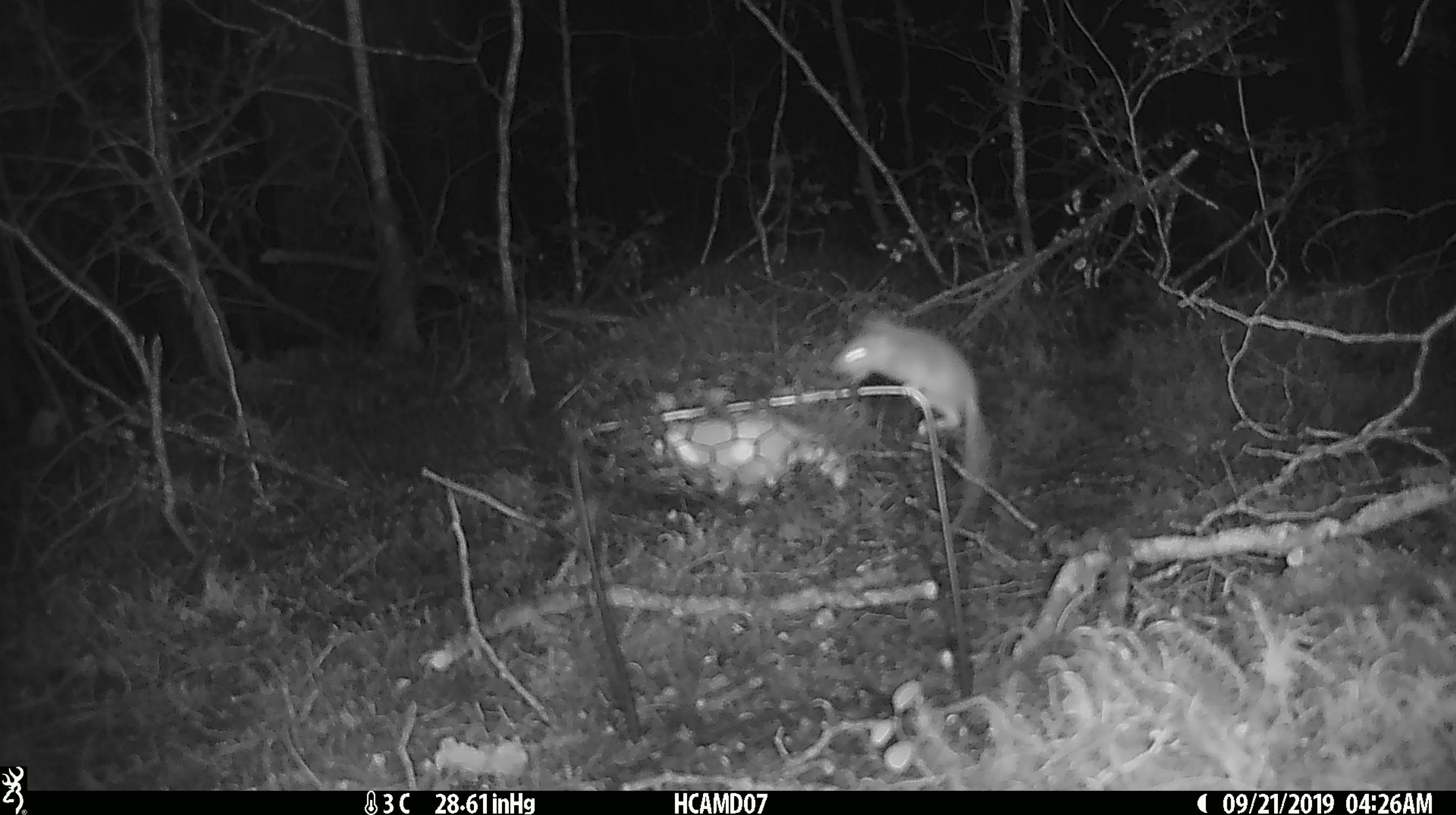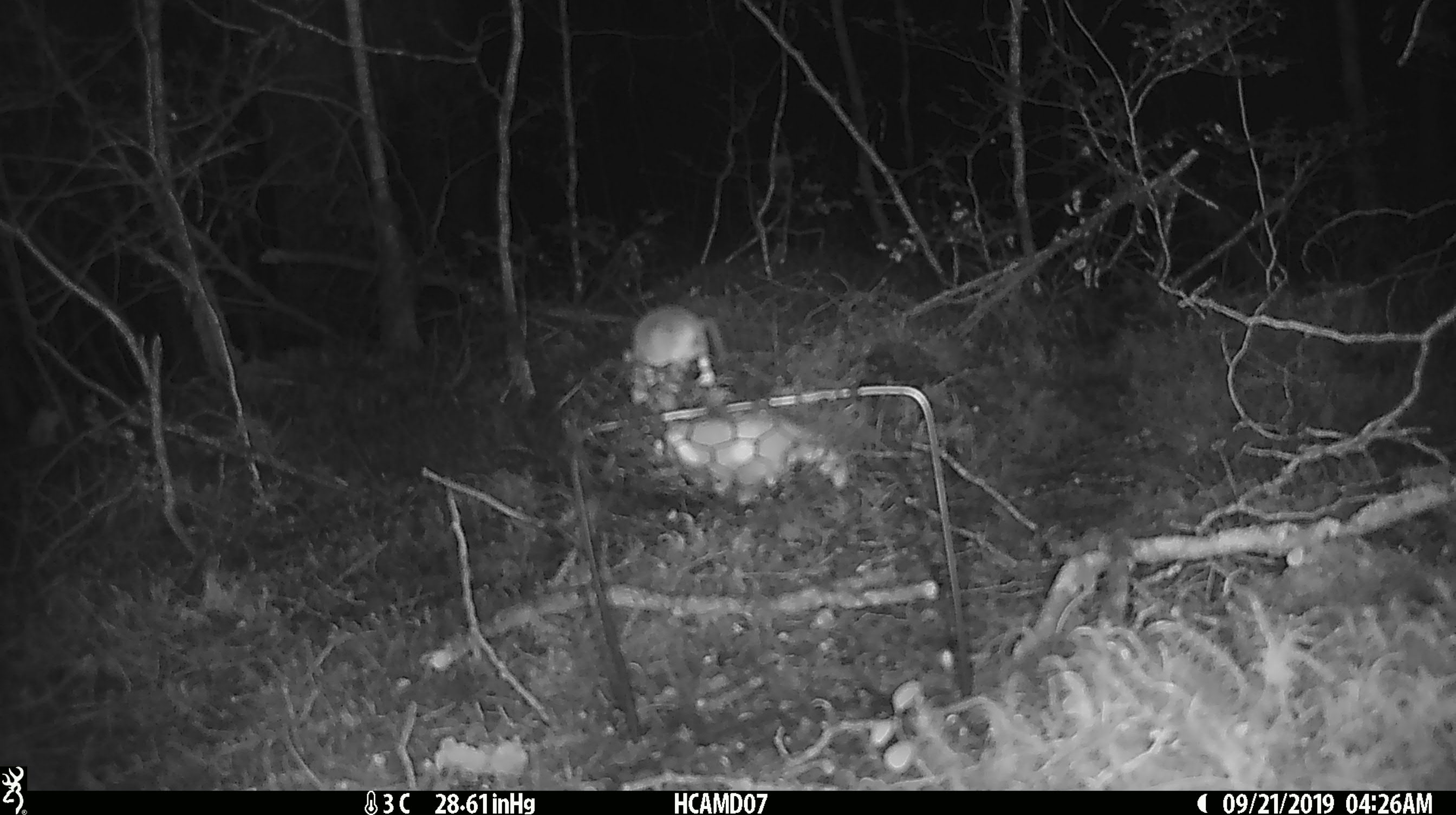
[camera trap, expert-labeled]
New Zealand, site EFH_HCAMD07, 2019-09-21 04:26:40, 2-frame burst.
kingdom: Animalia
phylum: Chordata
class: Mammalia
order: Rodentia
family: Muridae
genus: Mus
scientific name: Mus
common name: mouse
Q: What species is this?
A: Mouse (Mus).